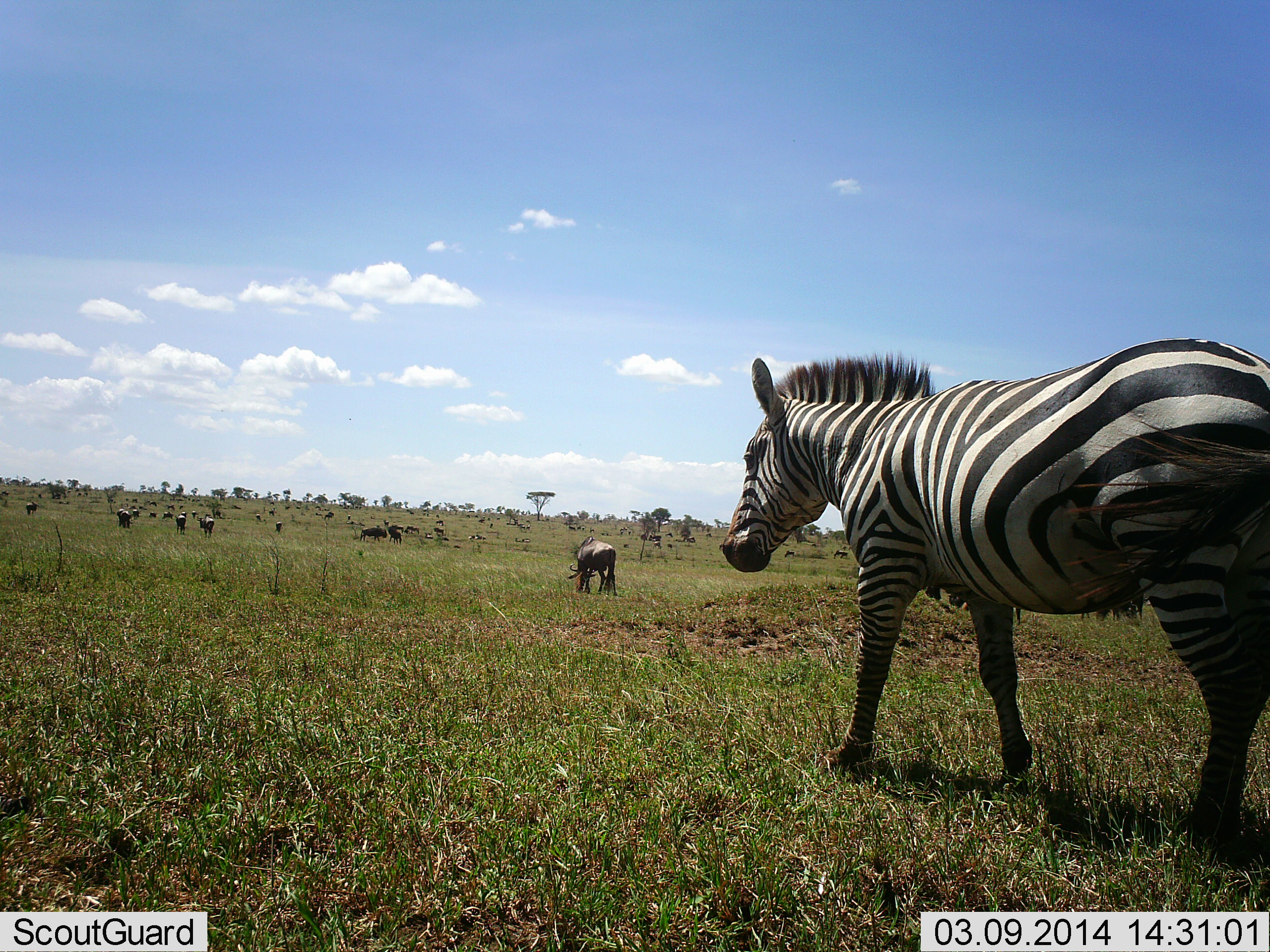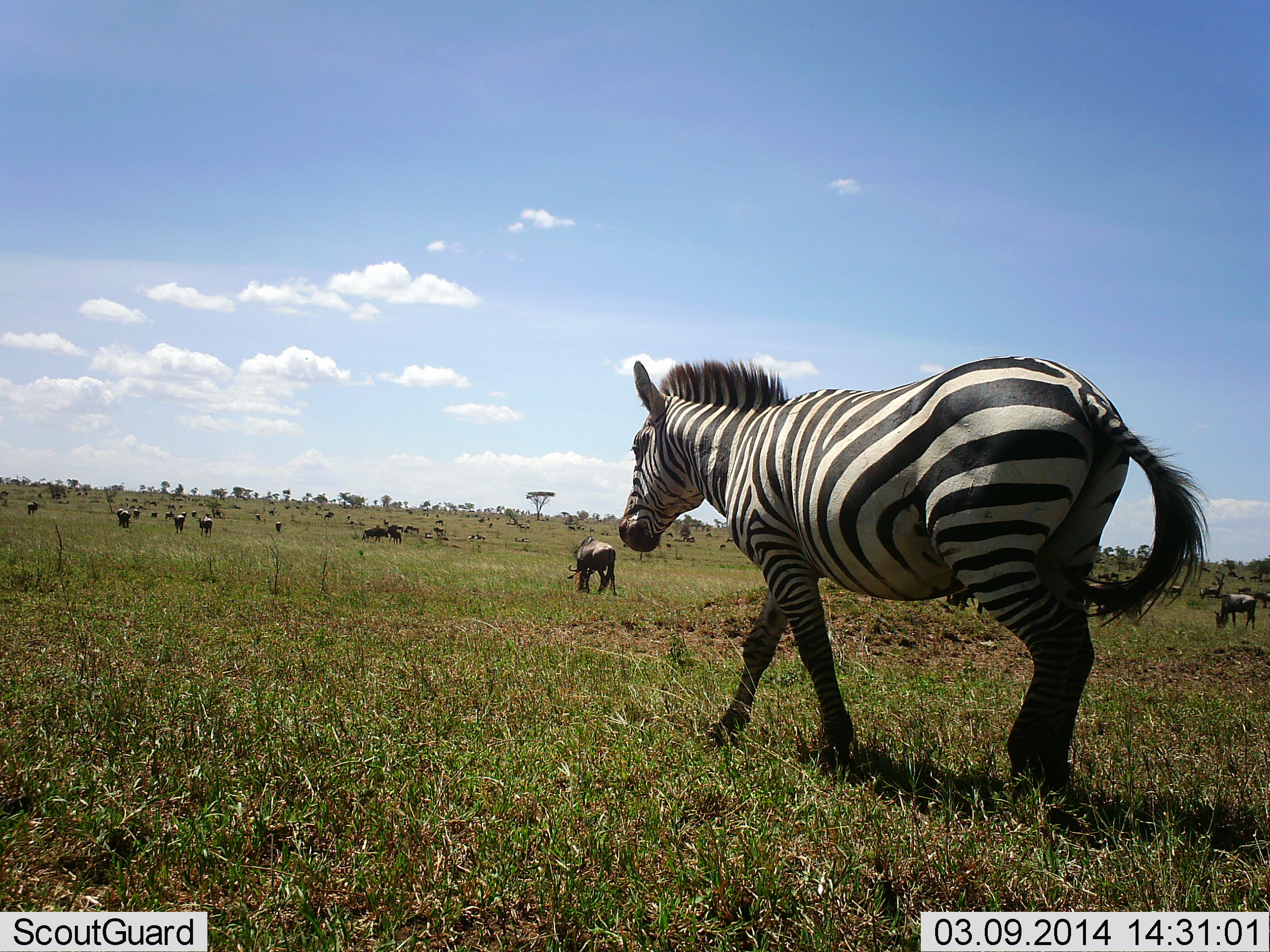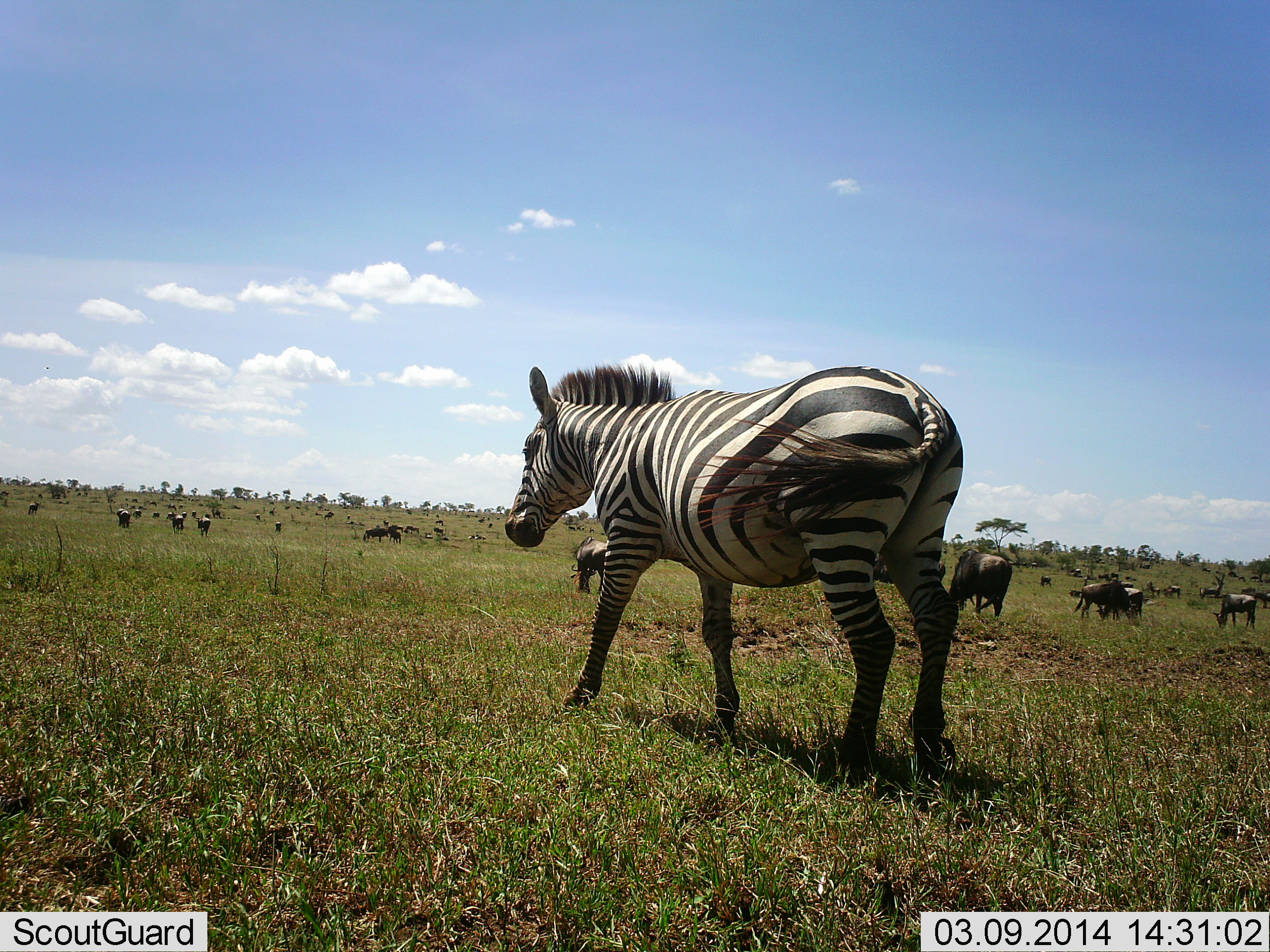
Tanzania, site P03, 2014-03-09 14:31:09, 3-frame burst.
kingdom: Animalia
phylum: Chordata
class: Mammalia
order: Artiodactyla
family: Bovidae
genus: Connochaetes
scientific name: Connochaetes taurinus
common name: blue wildebeest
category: wildebeest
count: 11-50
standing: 70%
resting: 10%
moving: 60%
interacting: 10%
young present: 0%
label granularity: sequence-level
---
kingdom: Animalia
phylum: Chordata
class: Mammalia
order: Perissodactyla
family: Equidae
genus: Equus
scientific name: Equus quagga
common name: plains zebra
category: zebra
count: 1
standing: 6%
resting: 0%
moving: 100%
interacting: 0%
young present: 0%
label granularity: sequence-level